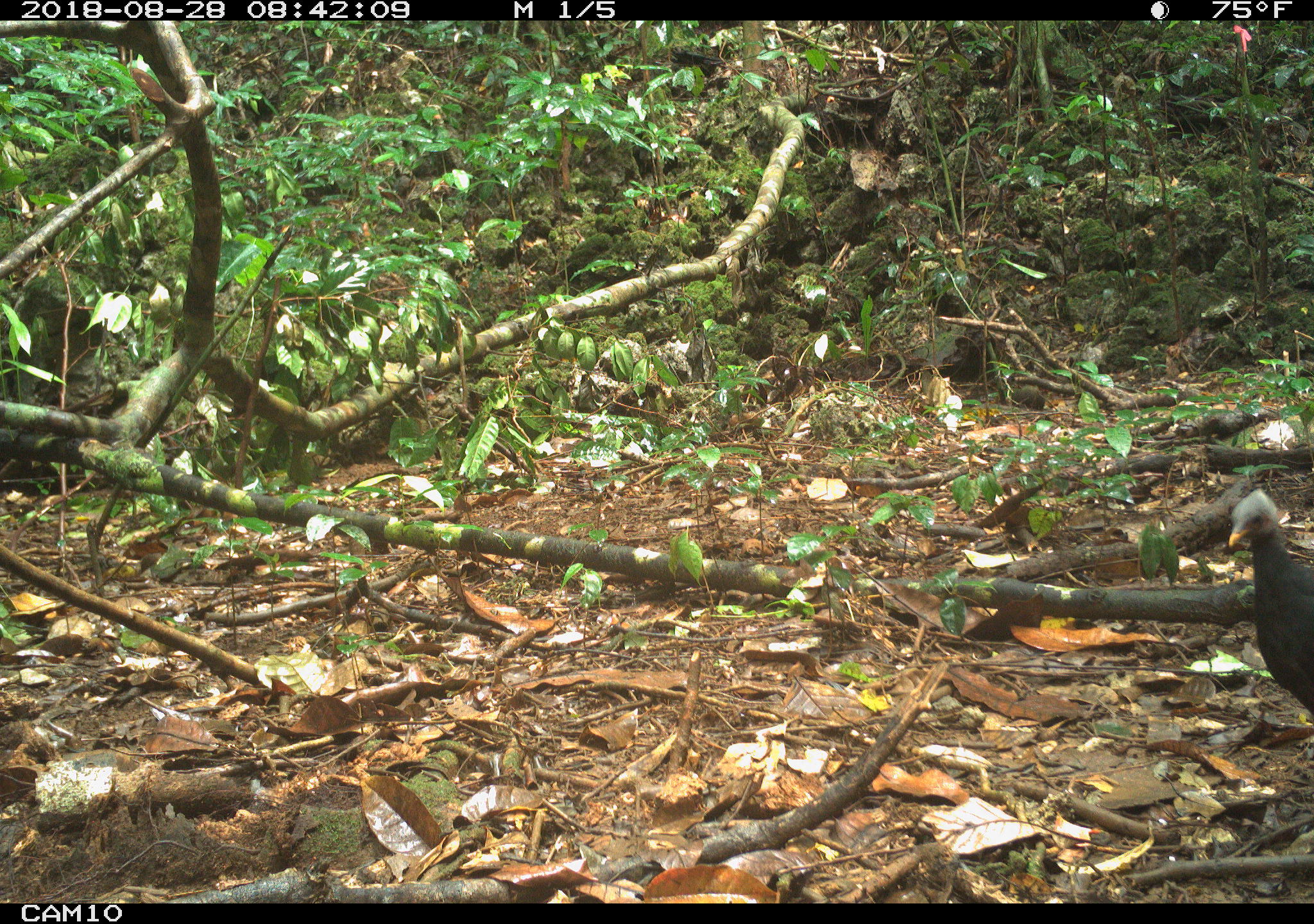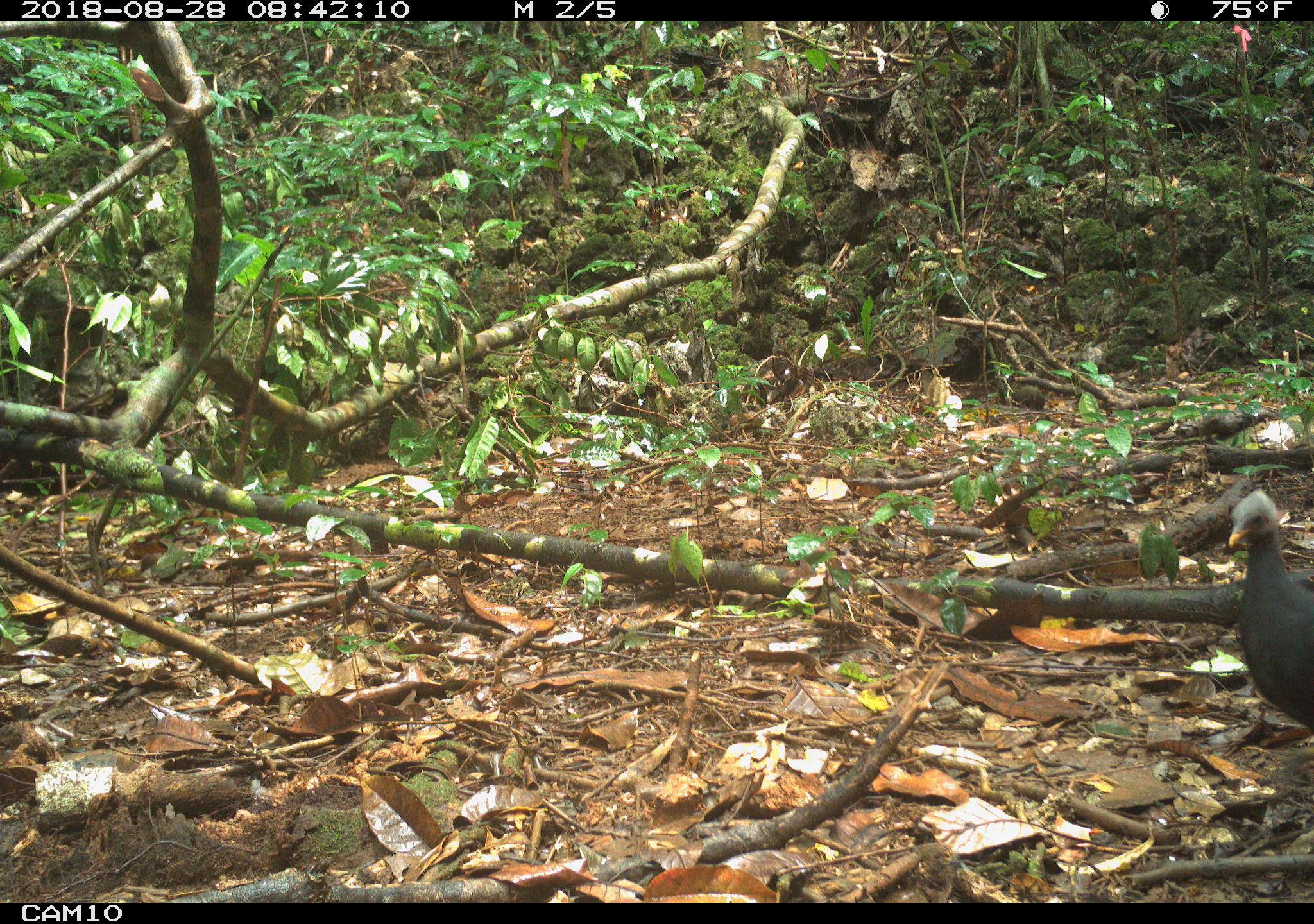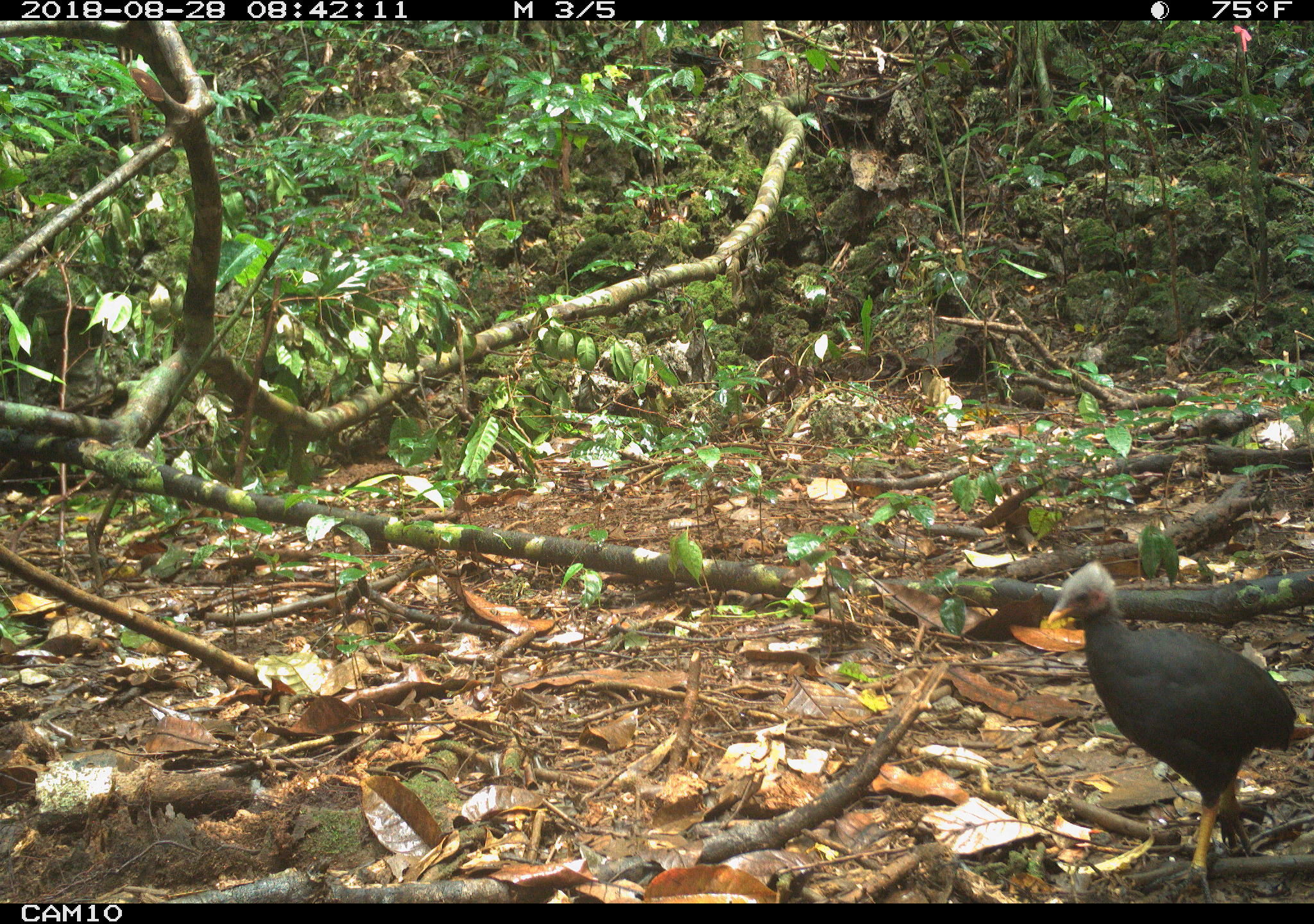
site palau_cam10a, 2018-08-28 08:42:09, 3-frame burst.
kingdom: Animalia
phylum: Chordata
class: Aves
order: Galliformes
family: Megapodiidae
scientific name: Megapodiidae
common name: megapode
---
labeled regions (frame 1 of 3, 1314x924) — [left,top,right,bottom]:
megapode: [1224,490,1313,762]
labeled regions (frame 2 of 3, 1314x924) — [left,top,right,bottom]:
megapode: [1225,491,1313,774]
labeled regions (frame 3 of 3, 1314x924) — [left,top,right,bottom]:
megapode: [1042,560,1308,893]